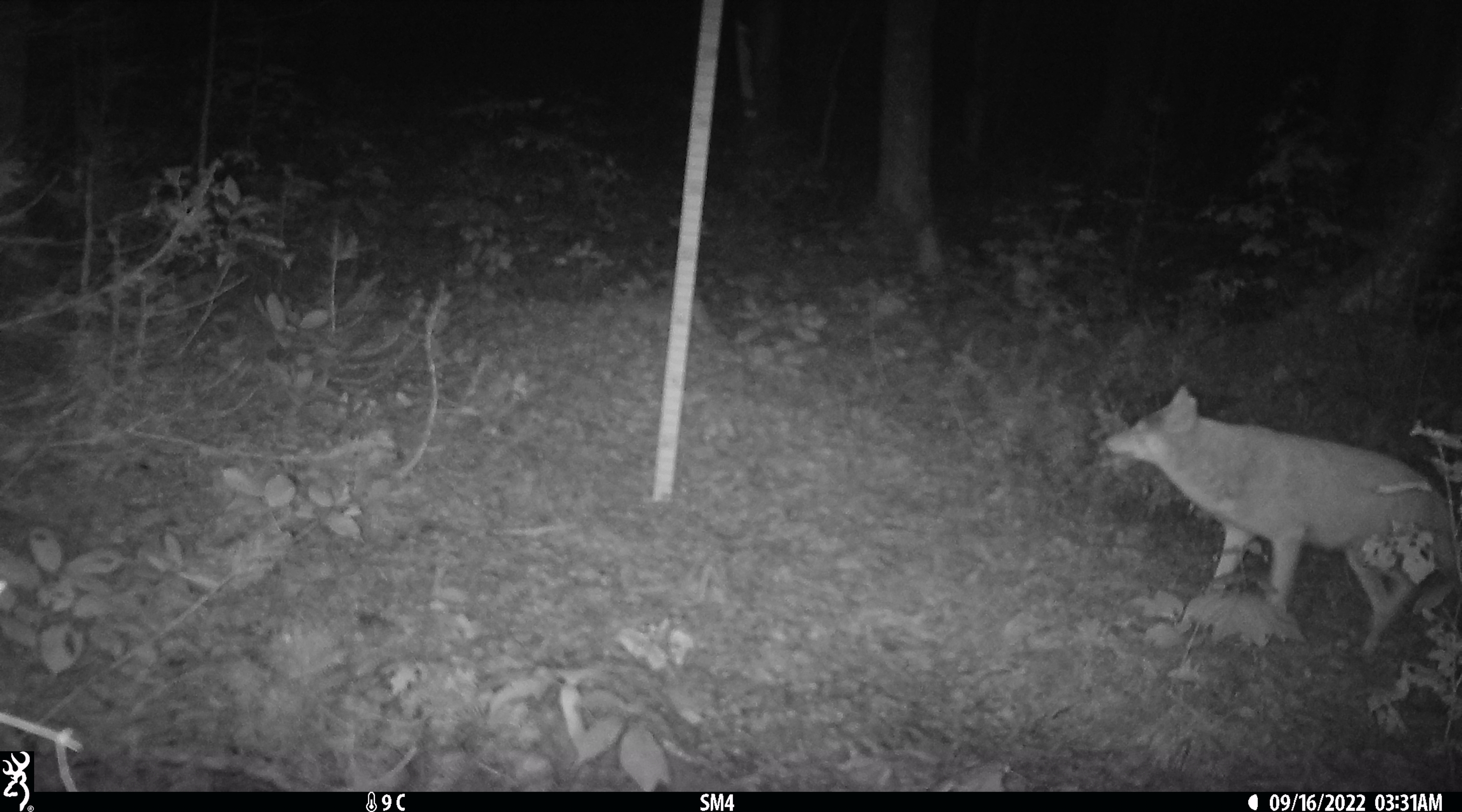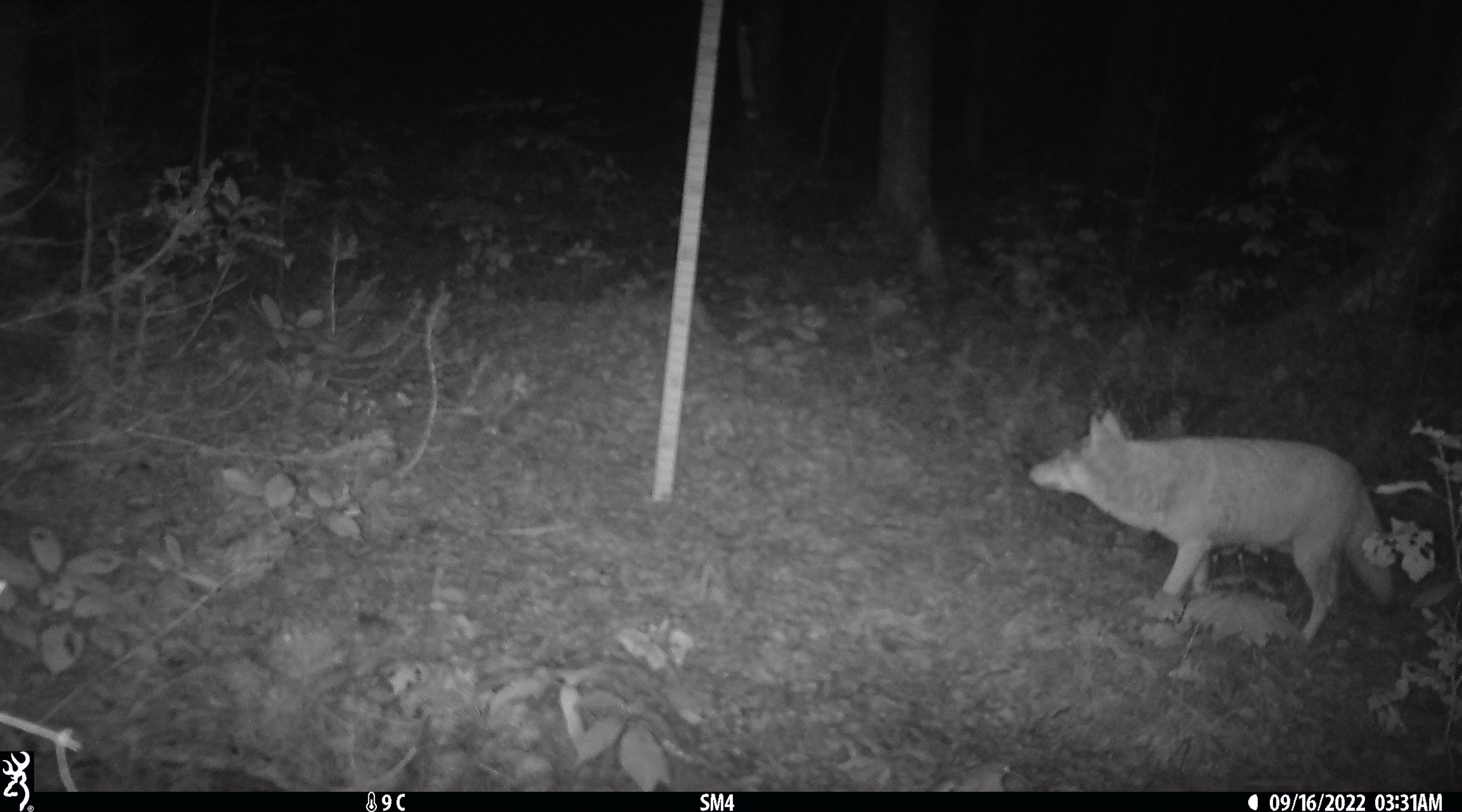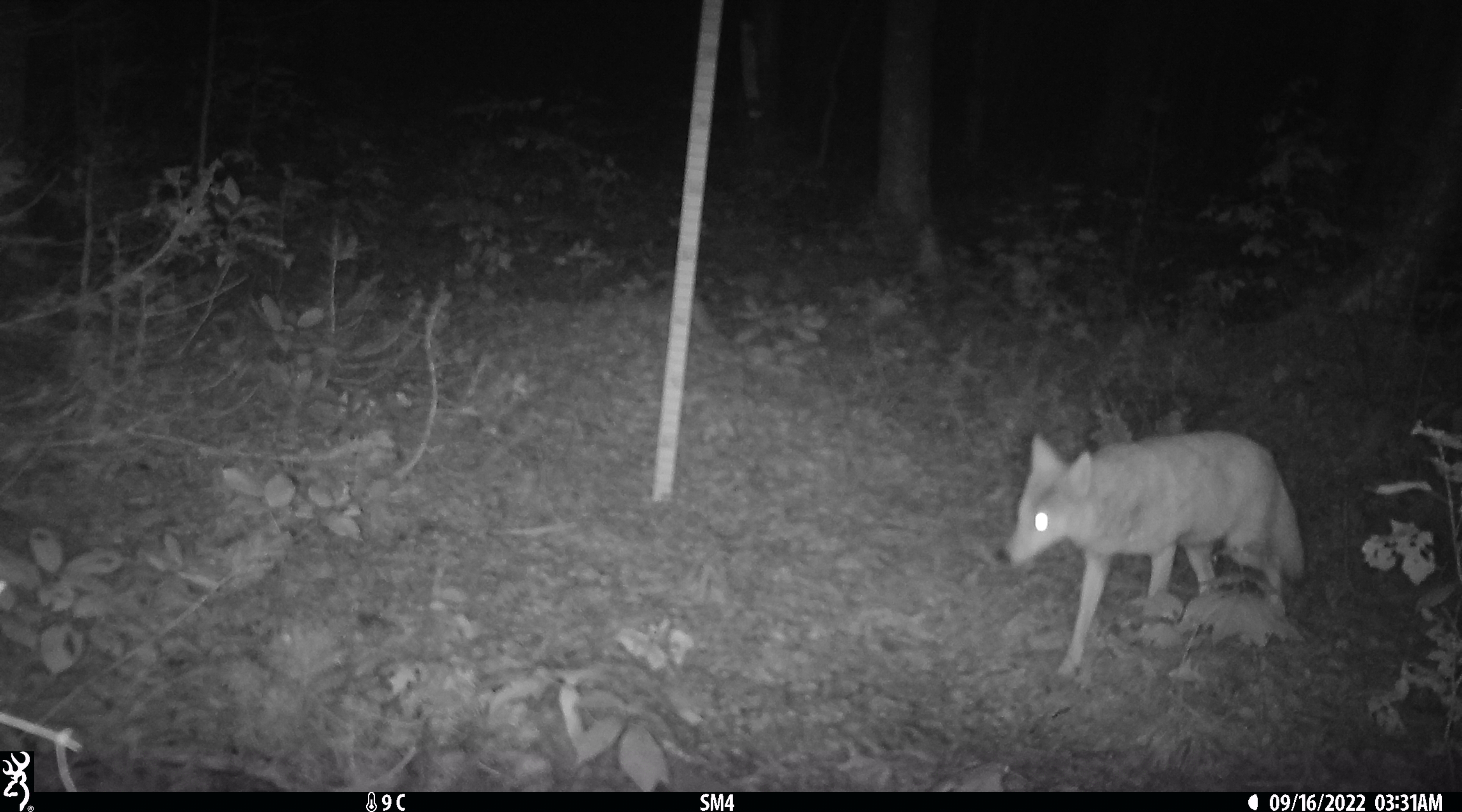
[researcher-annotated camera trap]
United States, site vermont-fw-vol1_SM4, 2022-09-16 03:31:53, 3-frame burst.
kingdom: Animalia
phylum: Chordata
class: Mammalia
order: Carnivora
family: Canidae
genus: Canis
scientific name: Canis latrans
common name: coyote